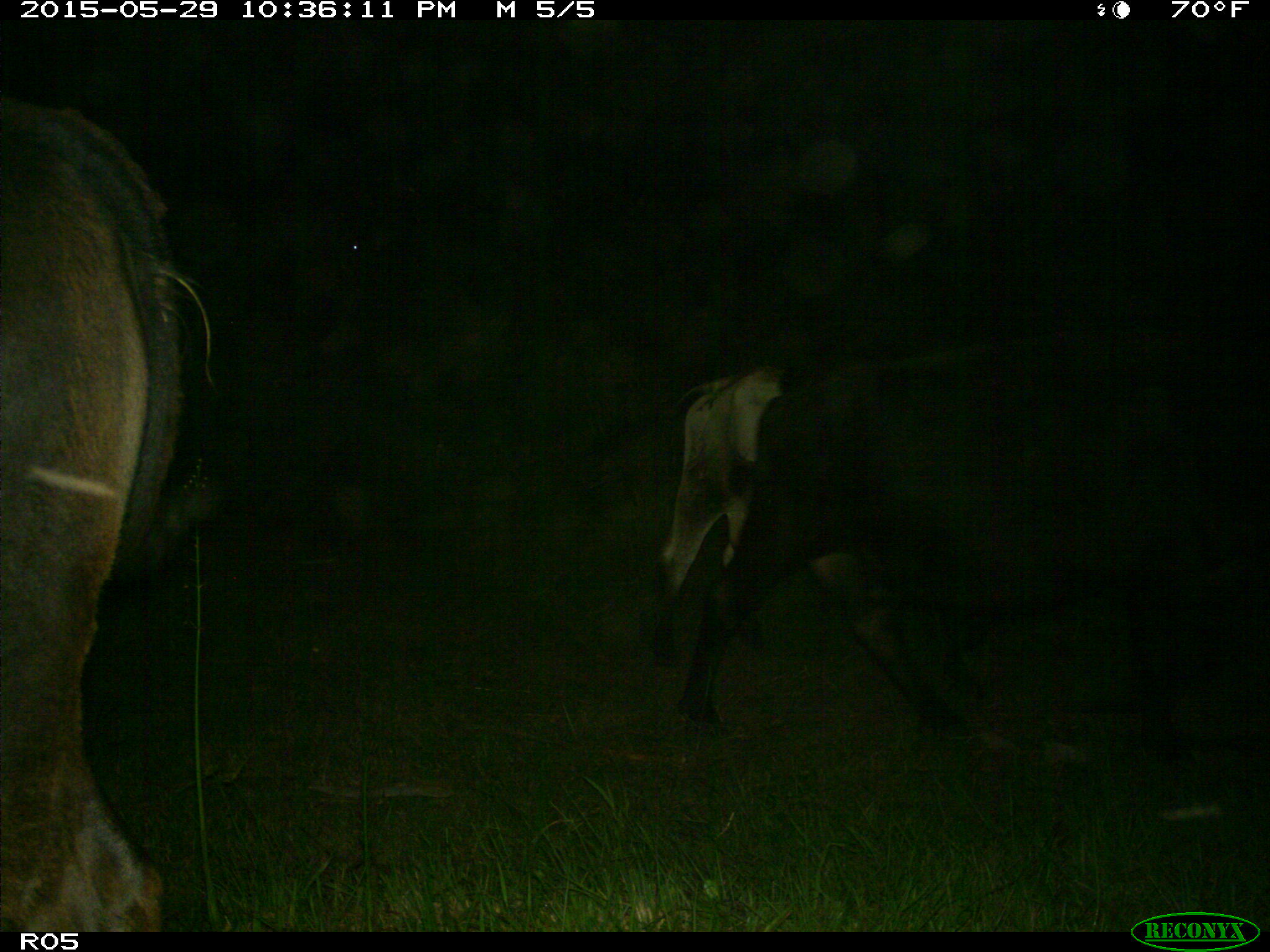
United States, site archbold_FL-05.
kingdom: Animalia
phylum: Chordata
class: Mammalia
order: Artiodactyla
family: Bovidae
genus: Bos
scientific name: Bos taurus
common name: domestic cow